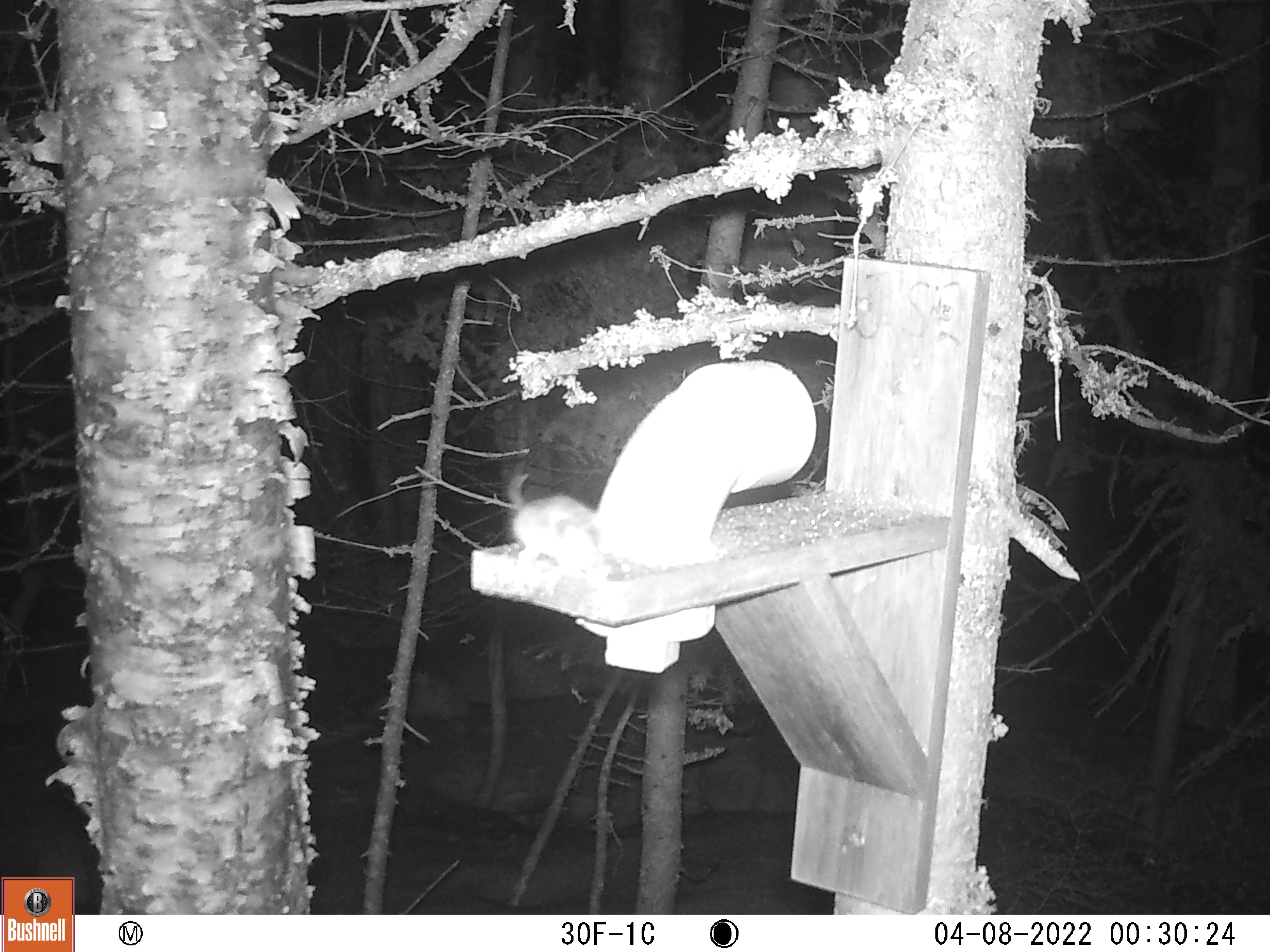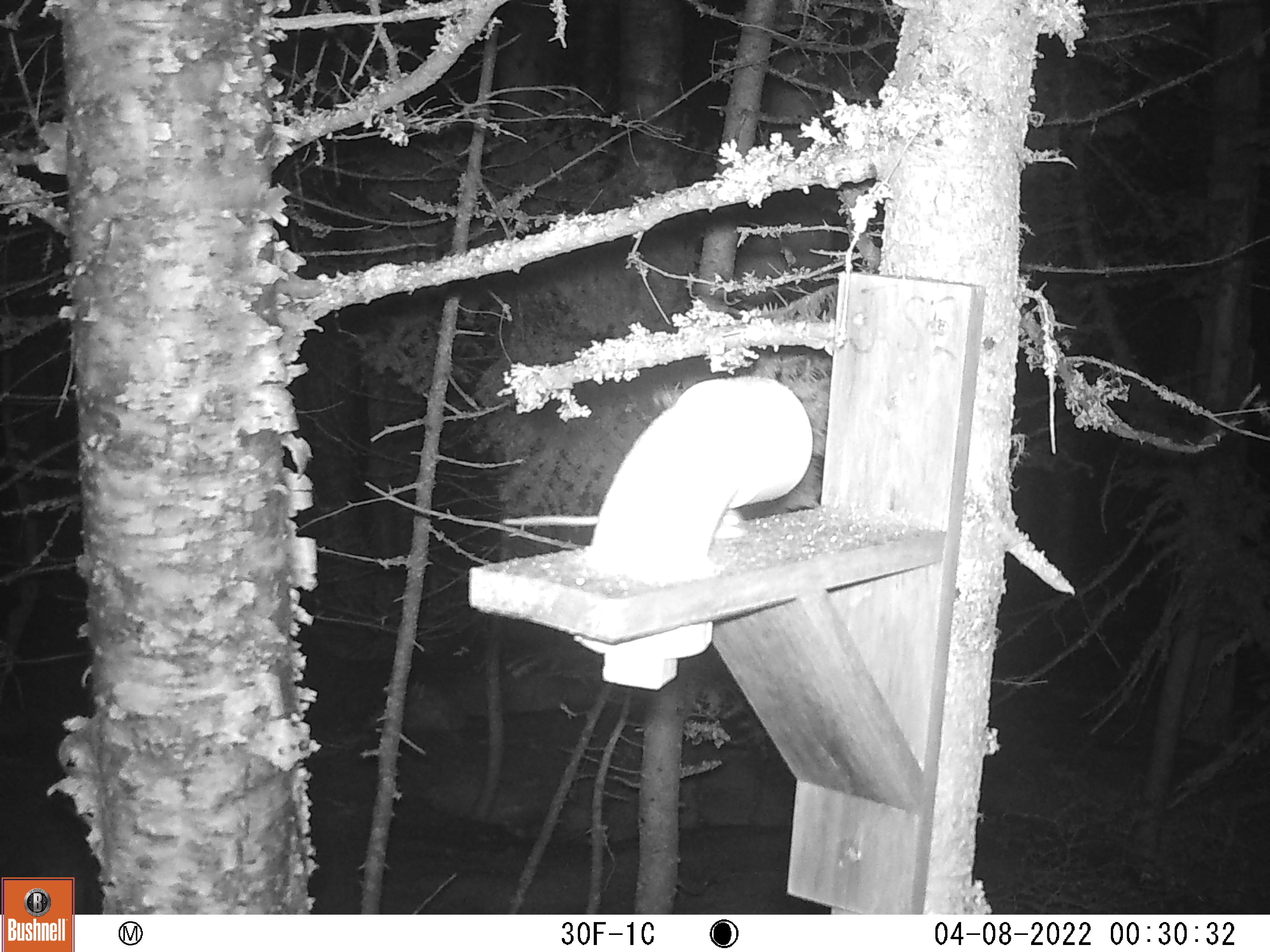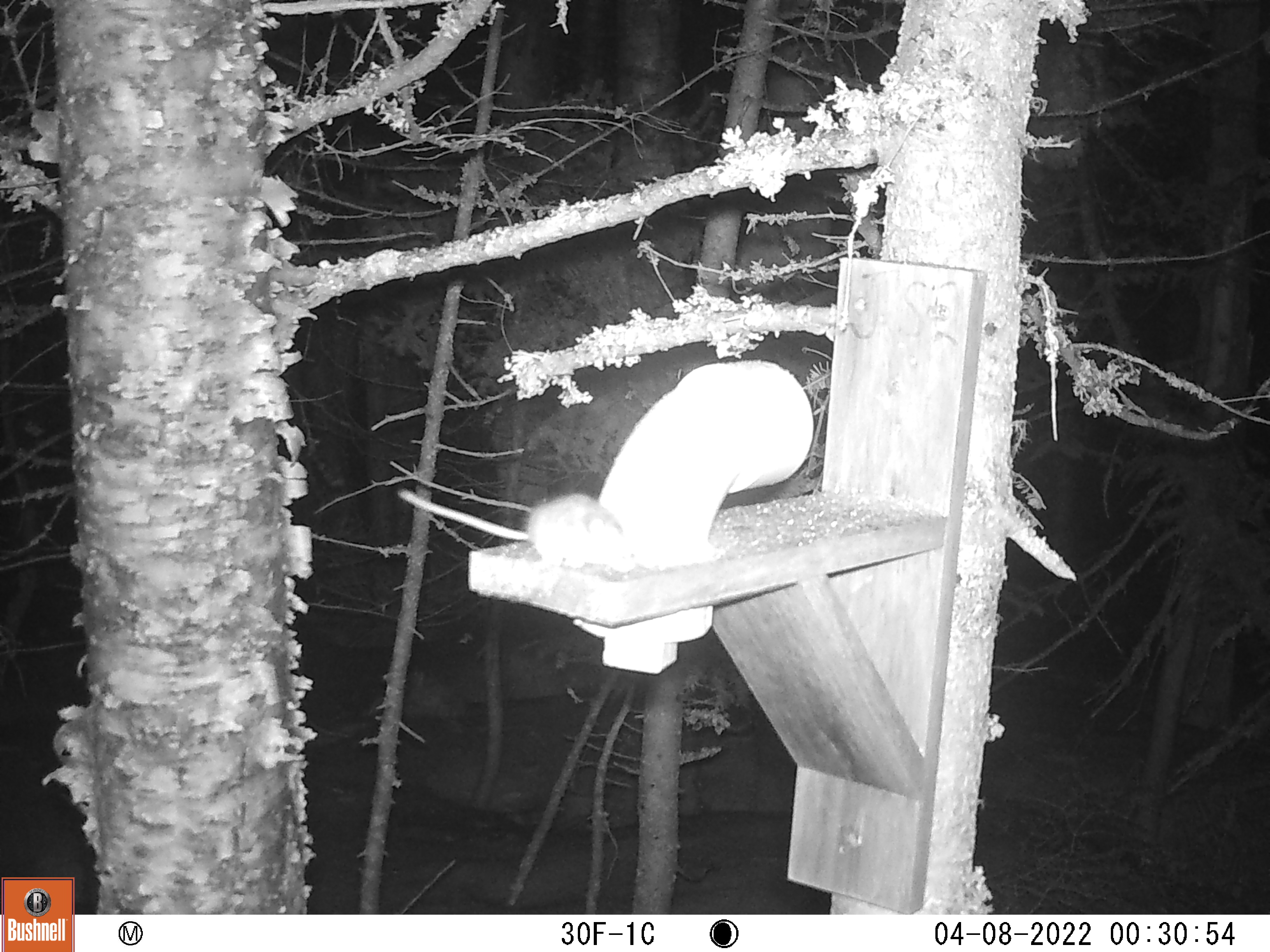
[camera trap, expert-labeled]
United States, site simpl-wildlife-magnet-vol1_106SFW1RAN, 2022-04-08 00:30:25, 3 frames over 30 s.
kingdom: Animalia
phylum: Chordata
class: Mammalia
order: Rodentia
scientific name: Rodentia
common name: mouse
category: mouse sp.